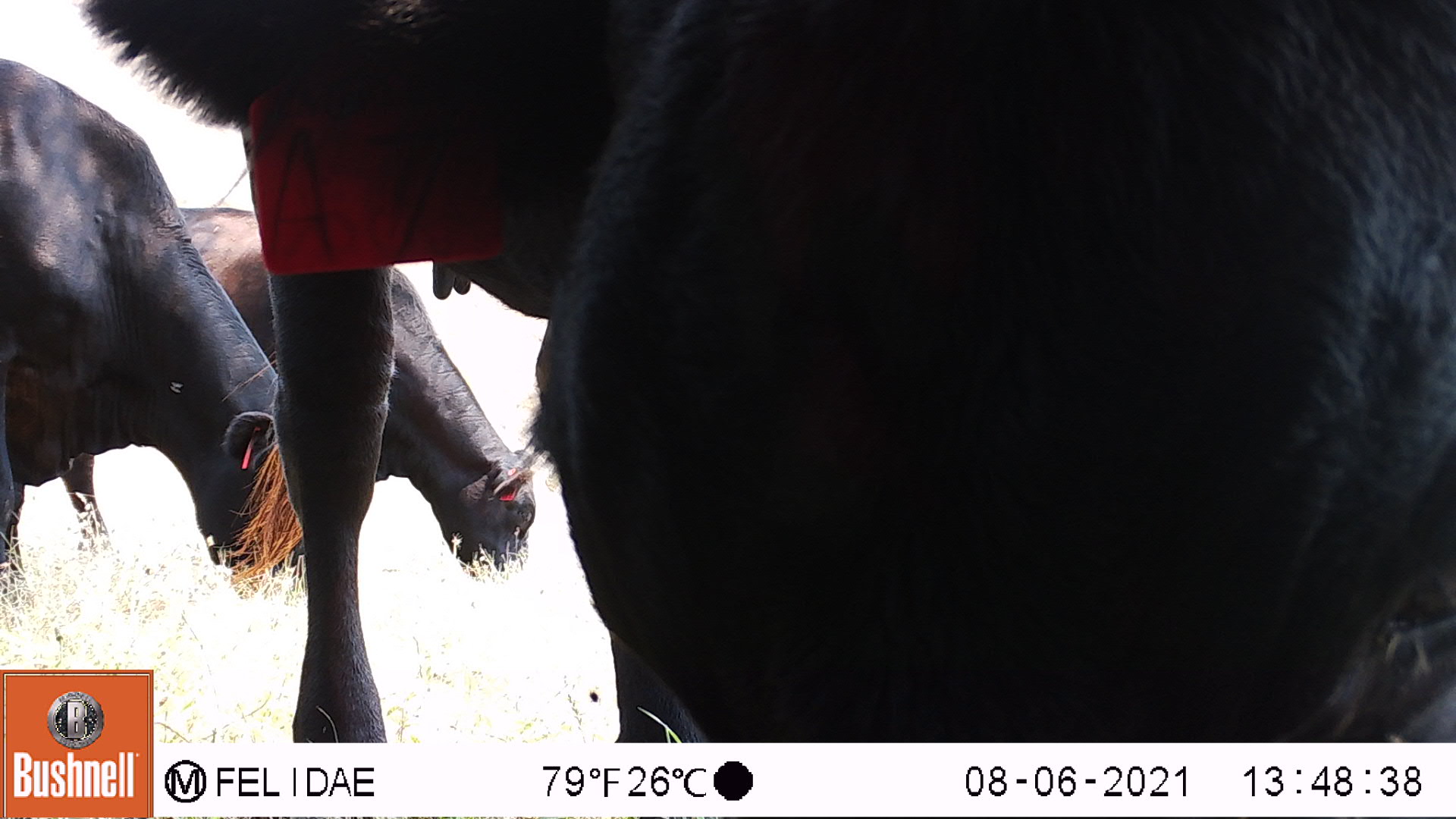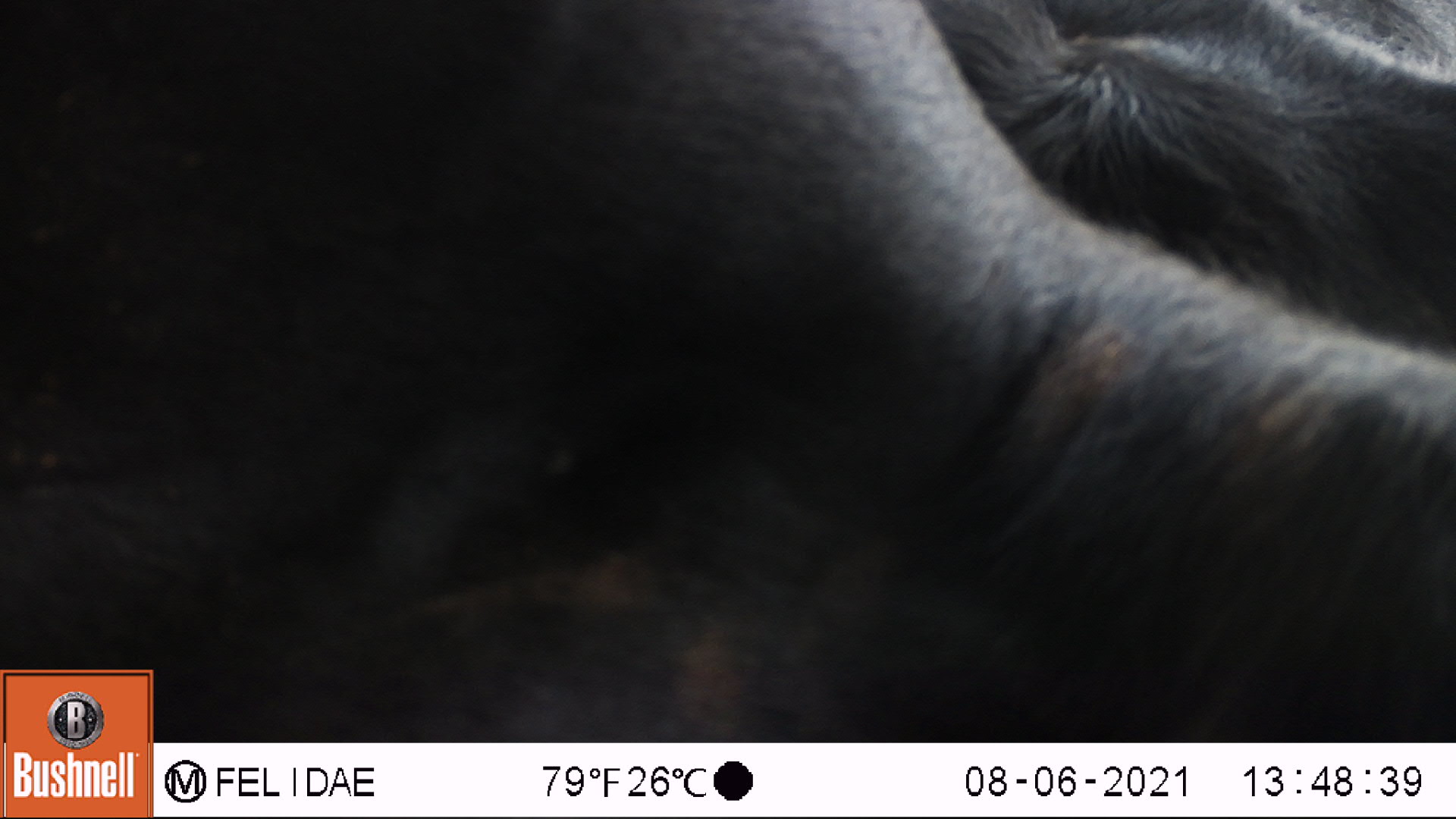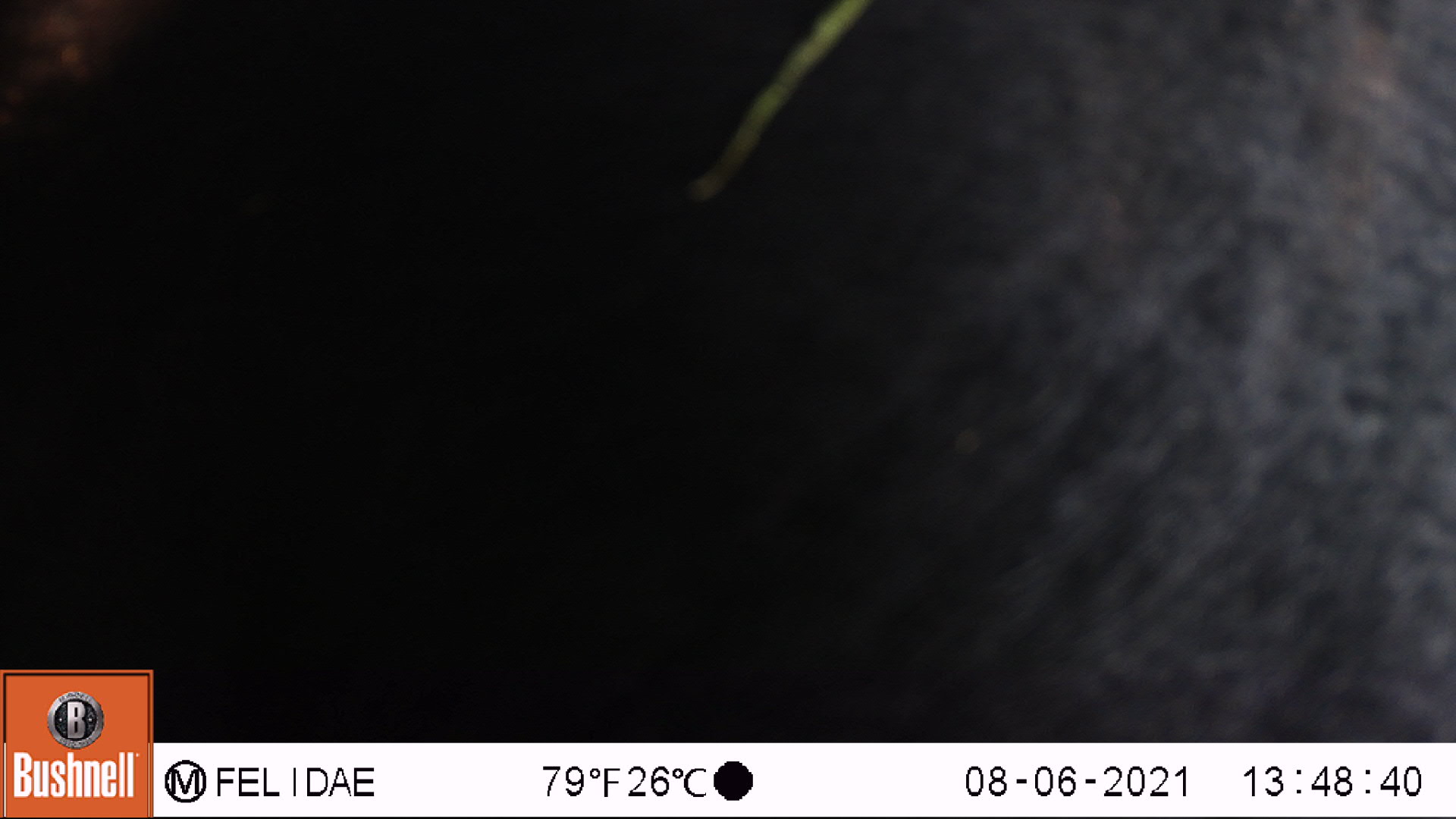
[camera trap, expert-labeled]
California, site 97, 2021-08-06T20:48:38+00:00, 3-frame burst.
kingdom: Animalia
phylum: Chordata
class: Mammalia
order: Artiodactyla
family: Bovidae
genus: Bos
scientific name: Bos taurus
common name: domestic cattle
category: cattle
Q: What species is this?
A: Cattle (domestic cattle) (Bos taurus).